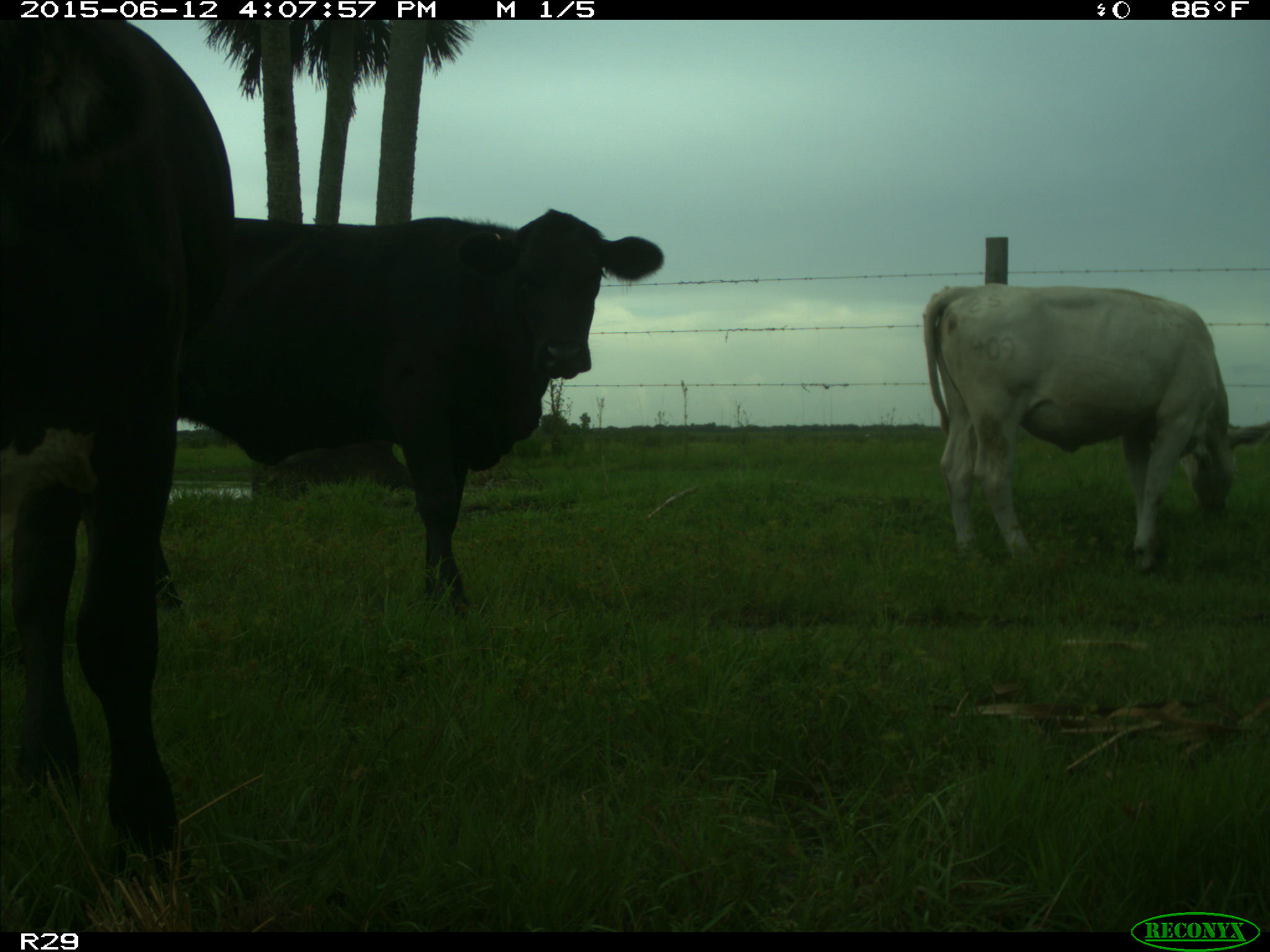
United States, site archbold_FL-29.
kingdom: Animalia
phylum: Chordata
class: Mammalia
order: Artiodactyla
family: Bovidae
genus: Bos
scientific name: Bos taurus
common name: domestic cow